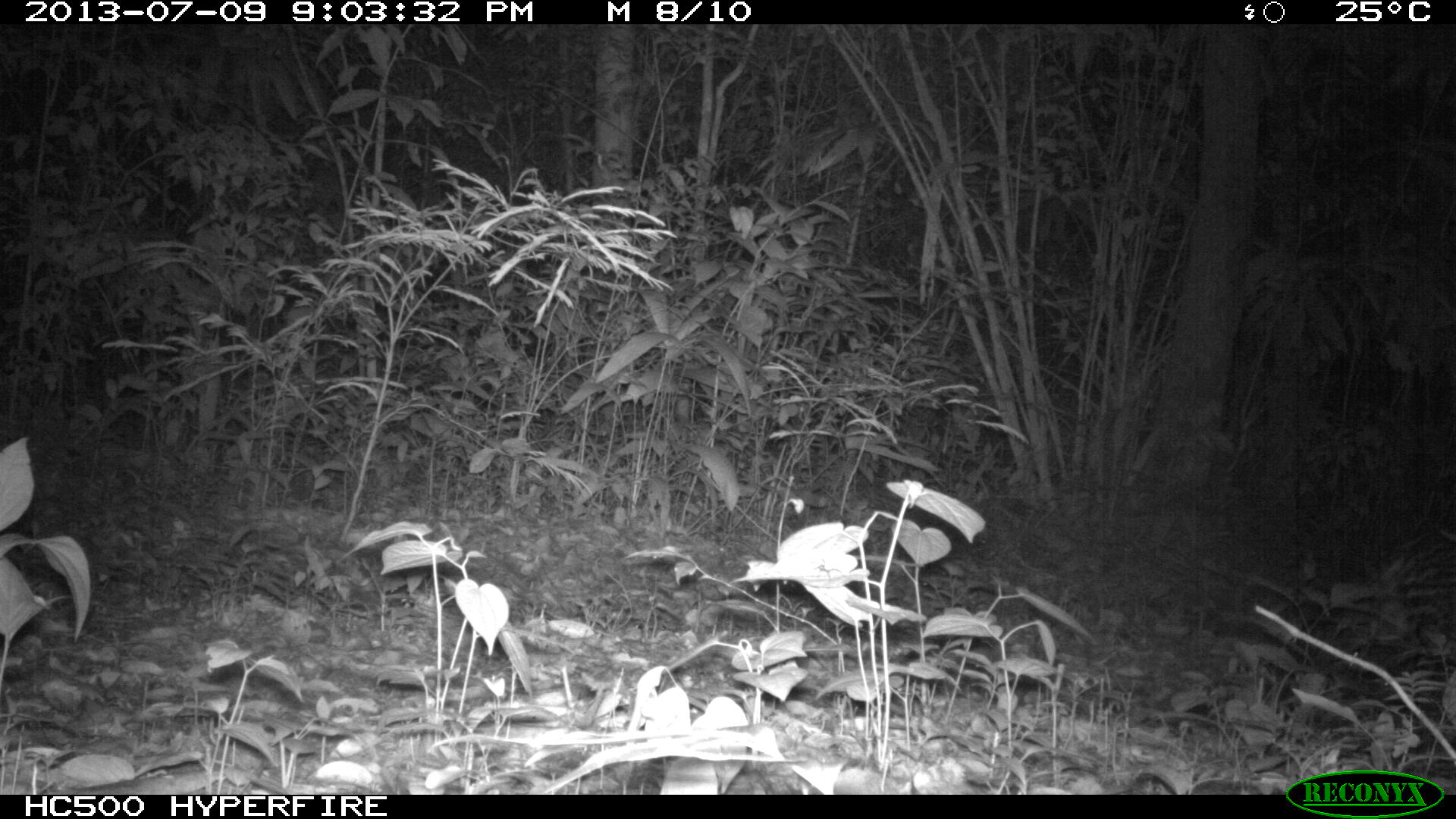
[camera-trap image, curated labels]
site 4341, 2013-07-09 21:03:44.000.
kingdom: Animalia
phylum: Chordata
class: Mammalia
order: Carnivora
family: Felidae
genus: Leopardus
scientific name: Leopardus pardalis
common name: ocelot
Leopardus pardalis (ocelot), count 1, sex female.